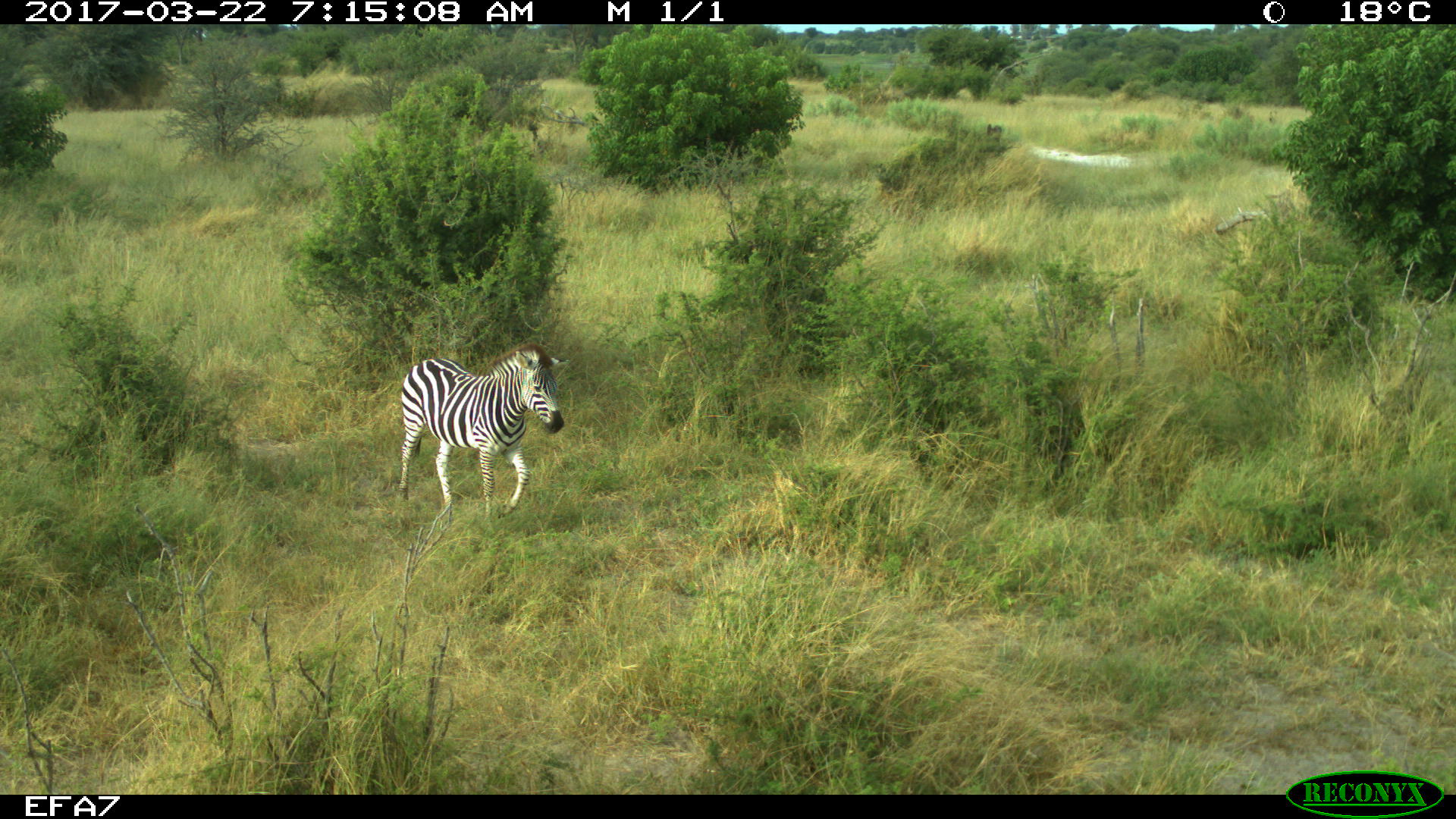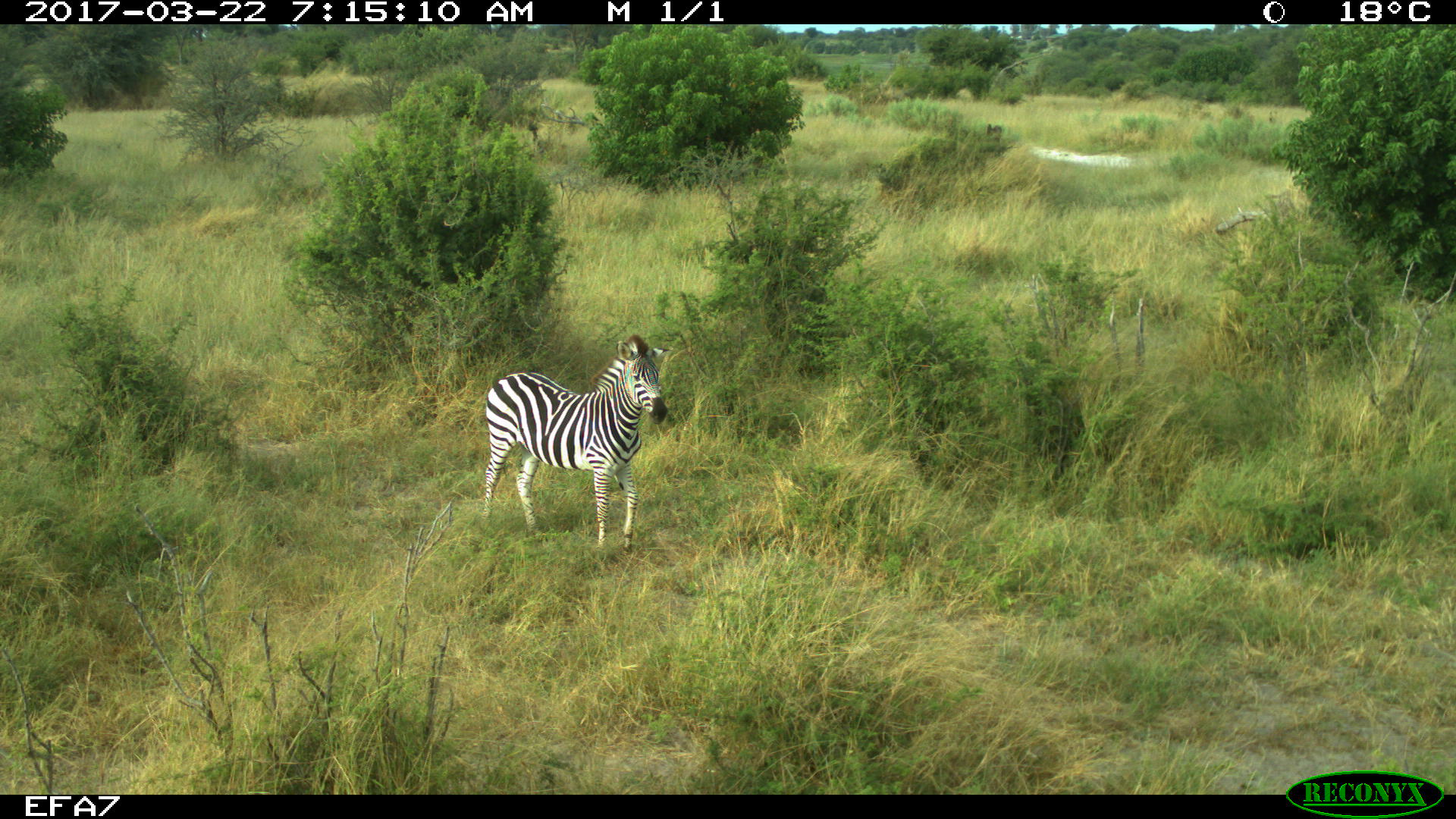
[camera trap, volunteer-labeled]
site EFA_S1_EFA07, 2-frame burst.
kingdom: Animalia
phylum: Chordata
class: Mammalia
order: Perissodactyla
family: Equidae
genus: Equus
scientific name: Equus quagga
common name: plains zebra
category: zebraplains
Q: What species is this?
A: Zebraplains (plains zebra) (Equus quagga).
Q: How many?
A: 1.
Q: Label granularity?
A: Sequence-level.